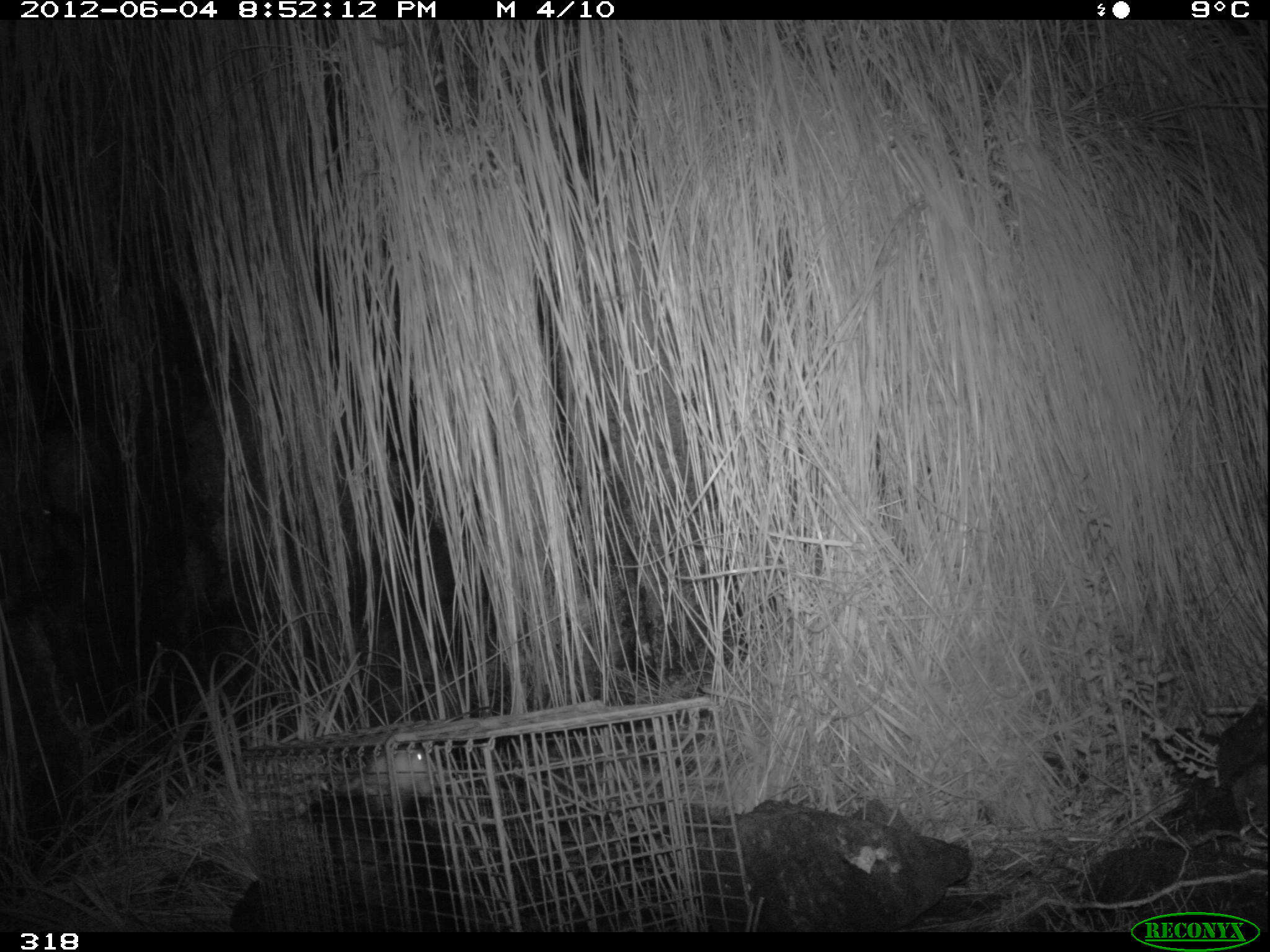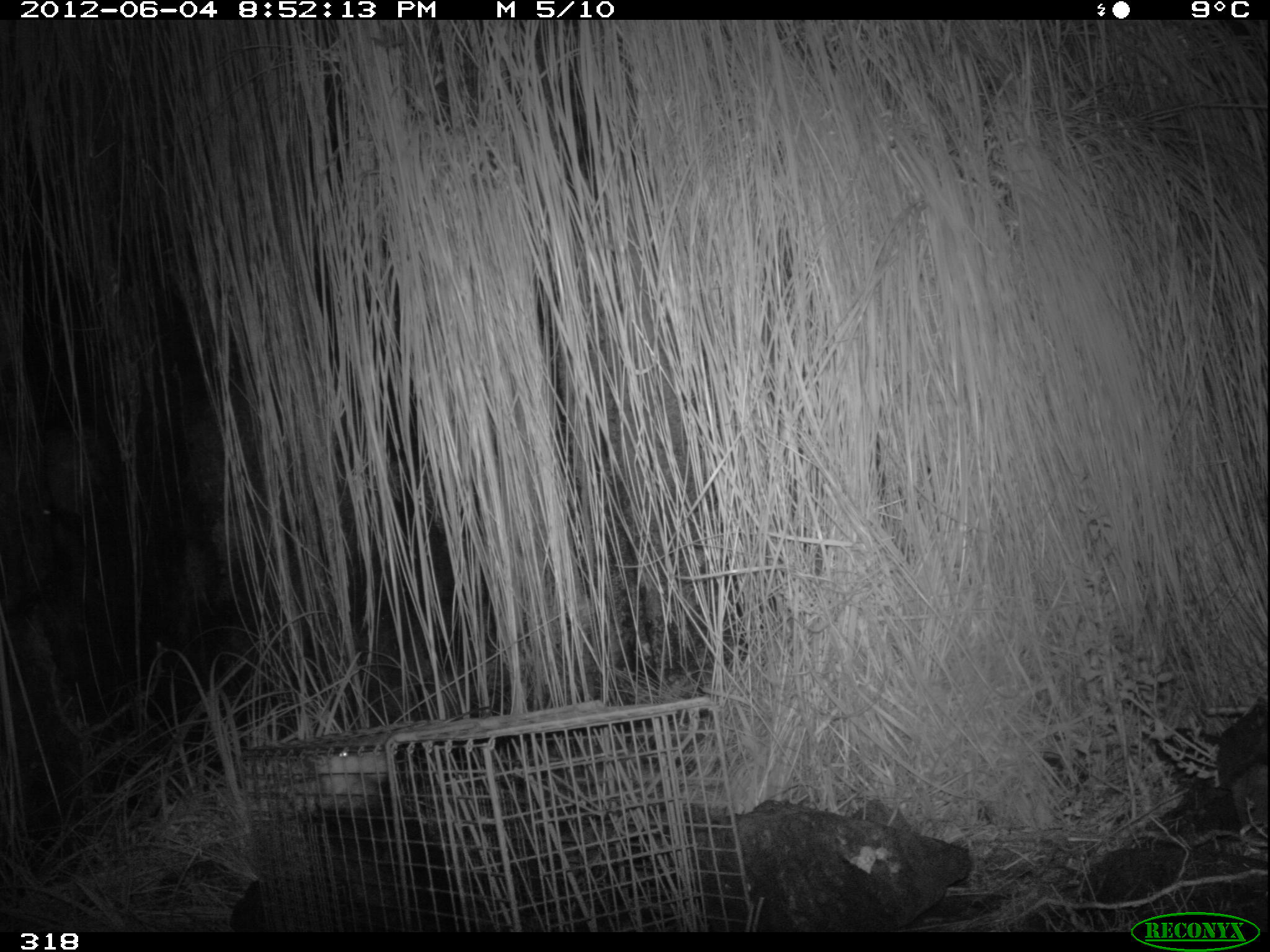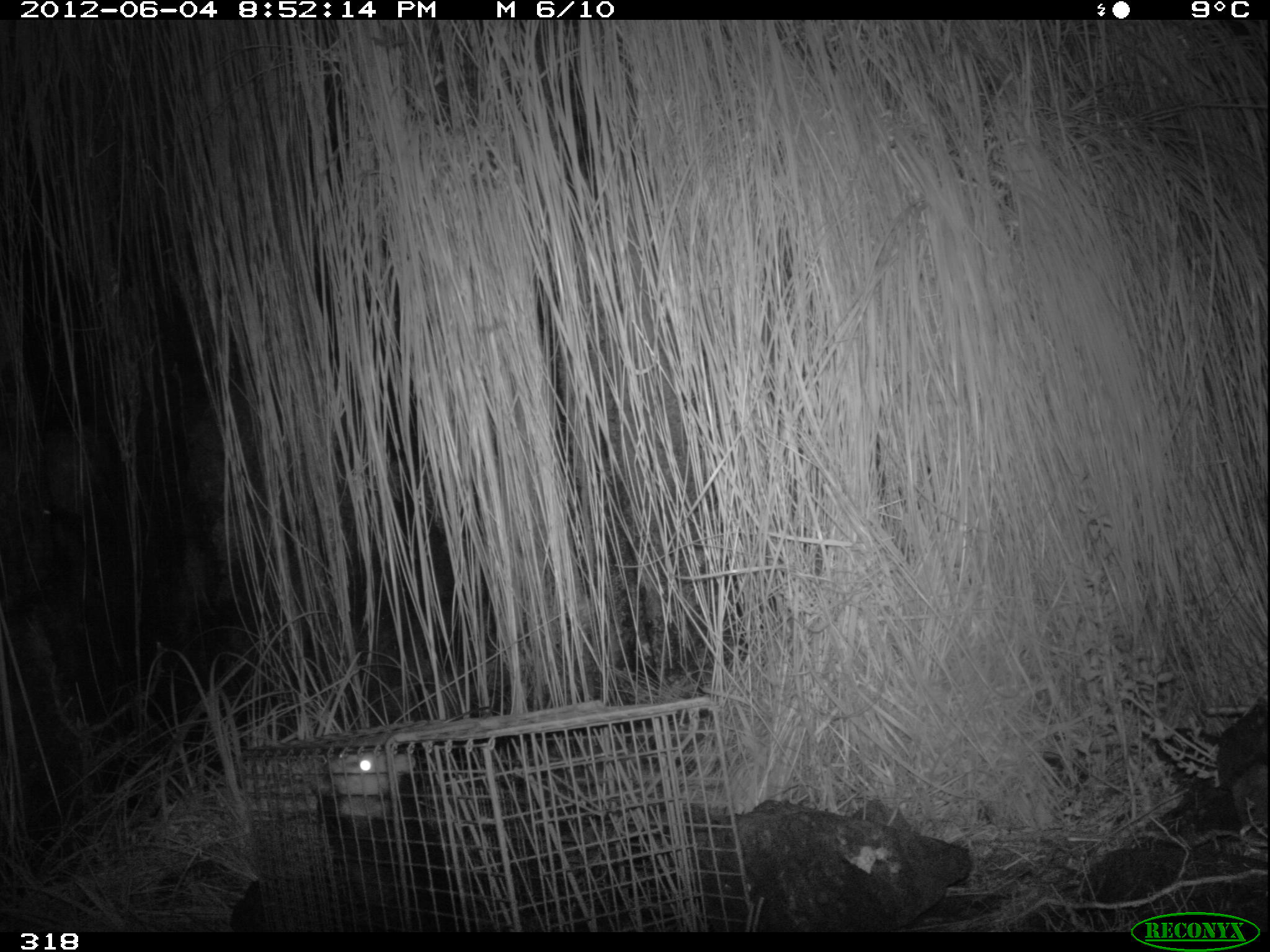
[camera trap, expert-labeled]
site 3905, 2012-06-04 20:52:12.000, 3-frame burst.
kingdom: Animalia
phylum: Chordata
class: Mammalia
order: Didelphimorphia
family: Didelphidae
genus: Didelphis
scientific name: Didelphis pernigra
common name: andean white-eared opossum